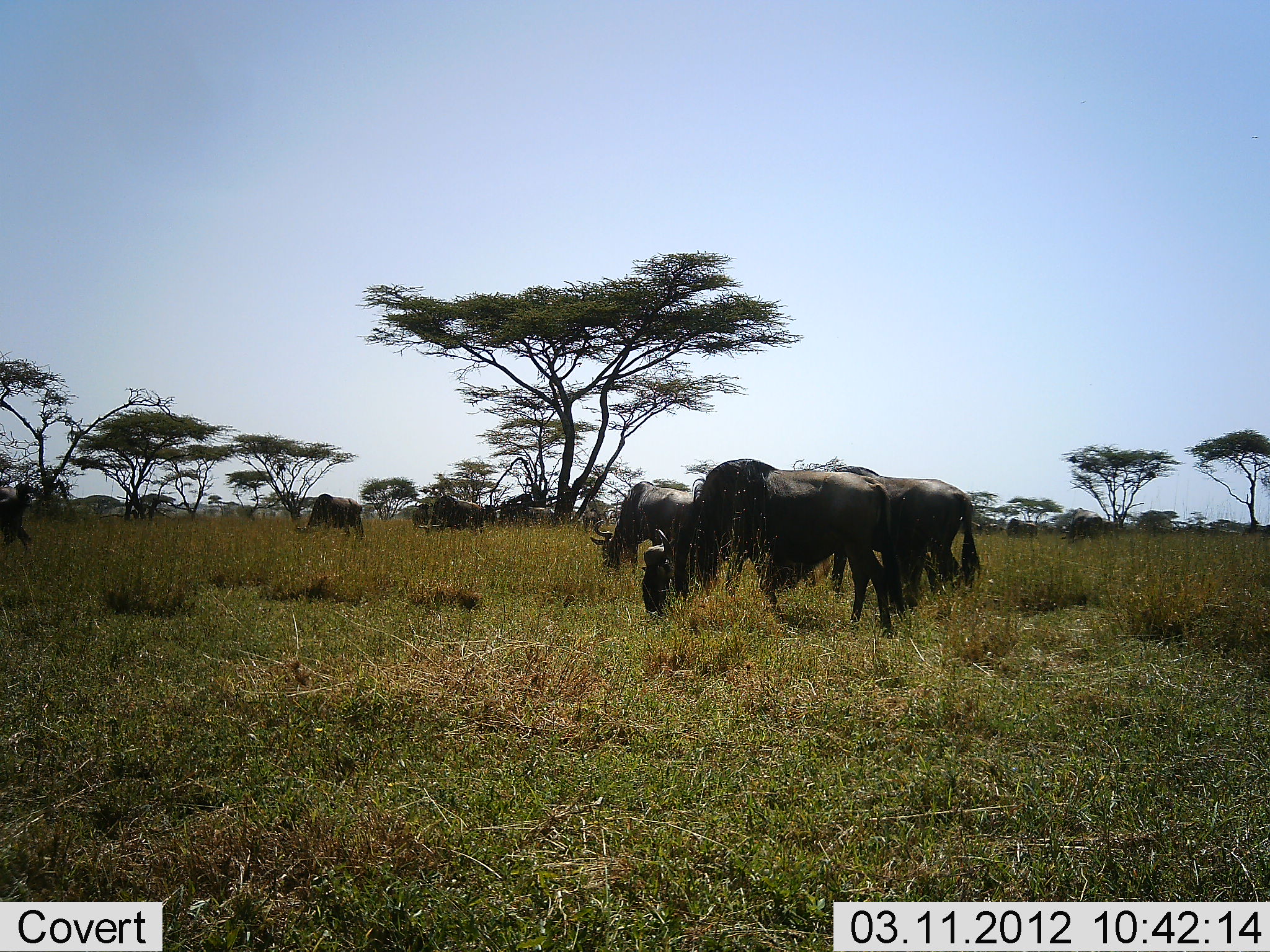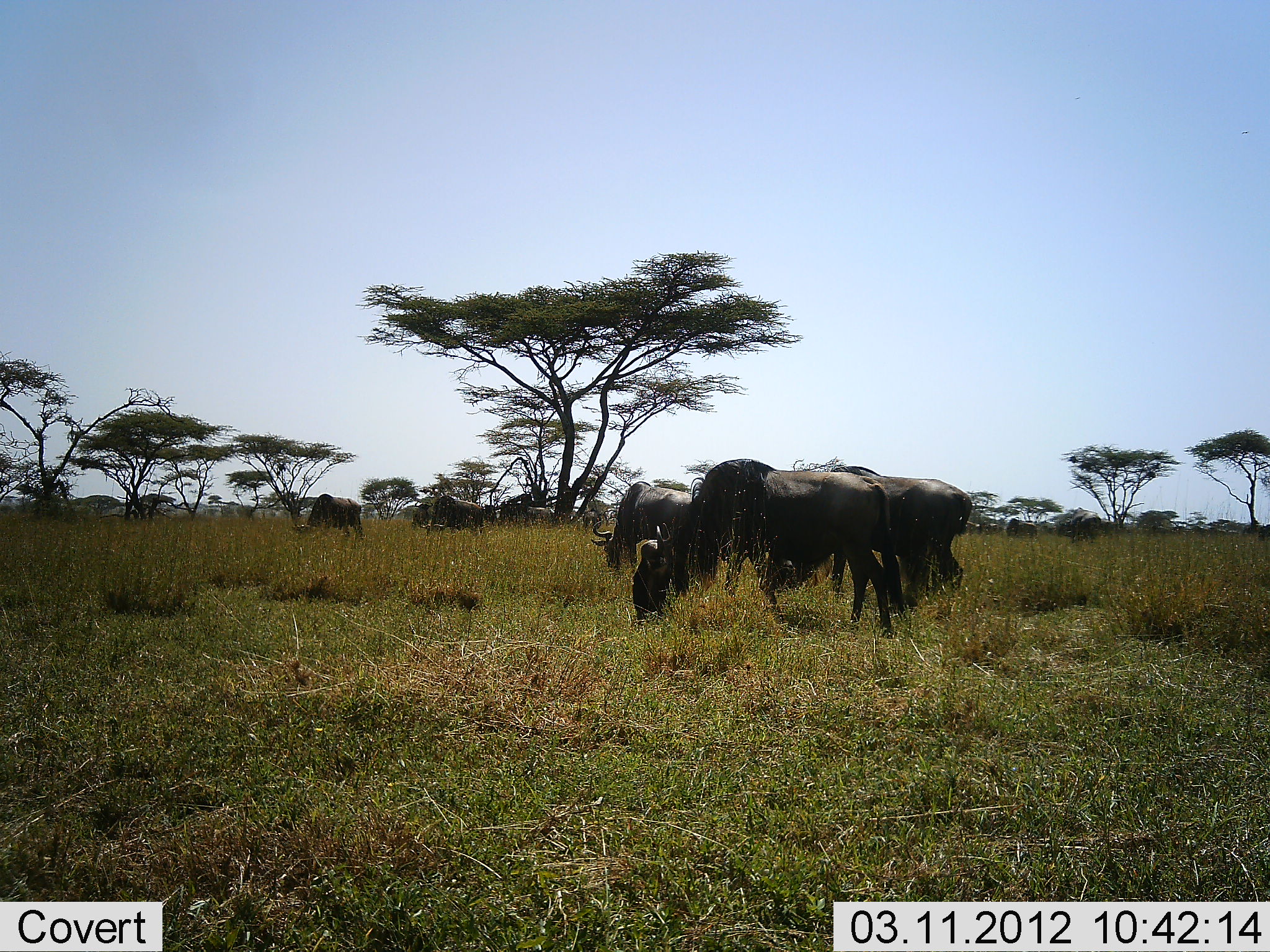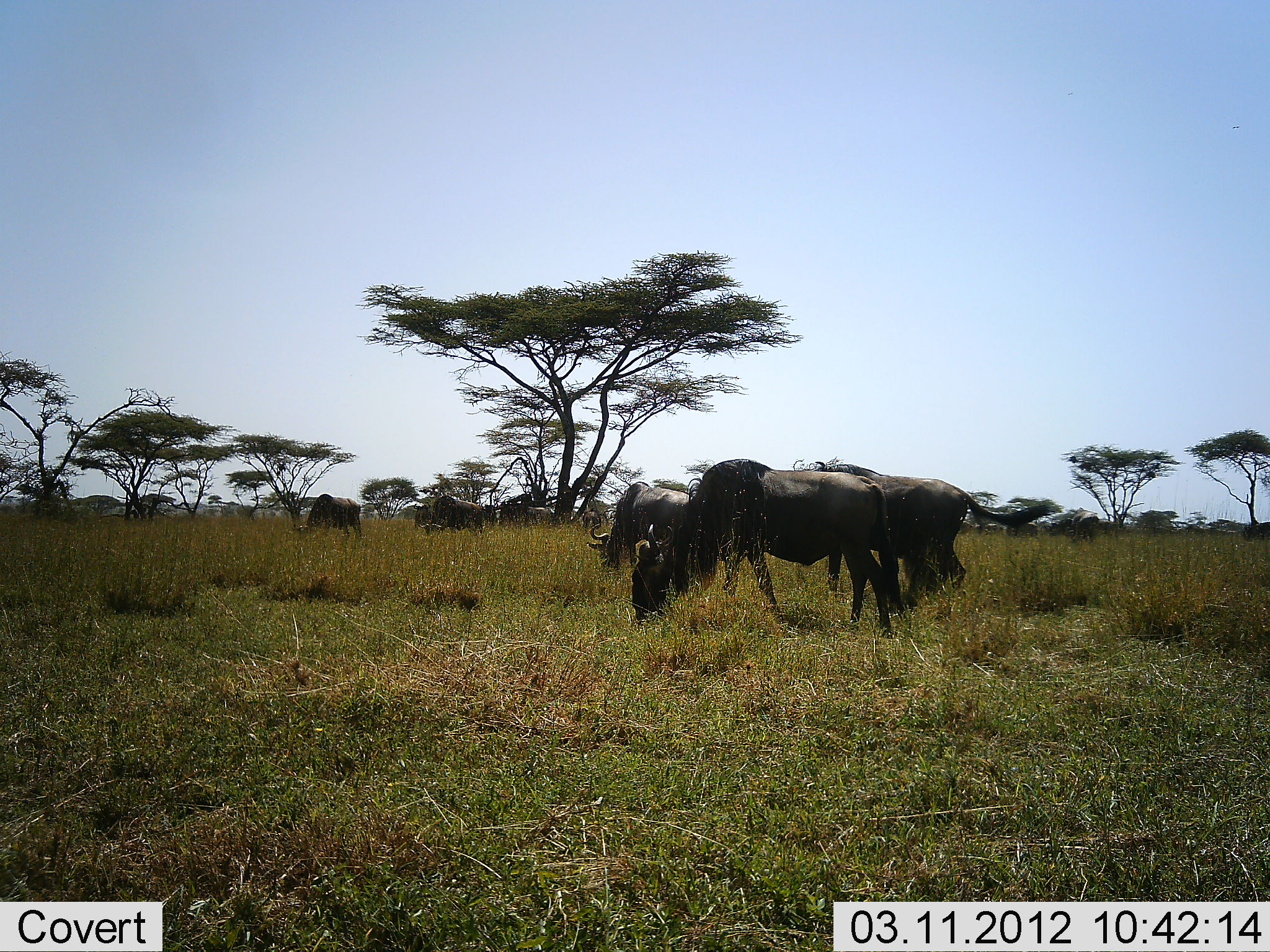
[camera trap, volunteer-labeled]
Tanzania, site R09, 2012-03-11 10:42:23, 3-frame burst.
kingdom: Animalia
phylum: Chordata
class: Mammalia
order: Artiodactyla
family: Bovidae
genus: Connochaetes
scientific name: Connochaetes taurinus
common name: blue wildebeest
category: wildebeest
Wildebeest (blue wildebeest) (Connochaetes taurinus), count 9. Behavior (volunteer vote fractions): standing 35%, resting 0%, moving 17%, interacting 0%. Young present (vote fraction): 0%. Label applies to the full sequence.